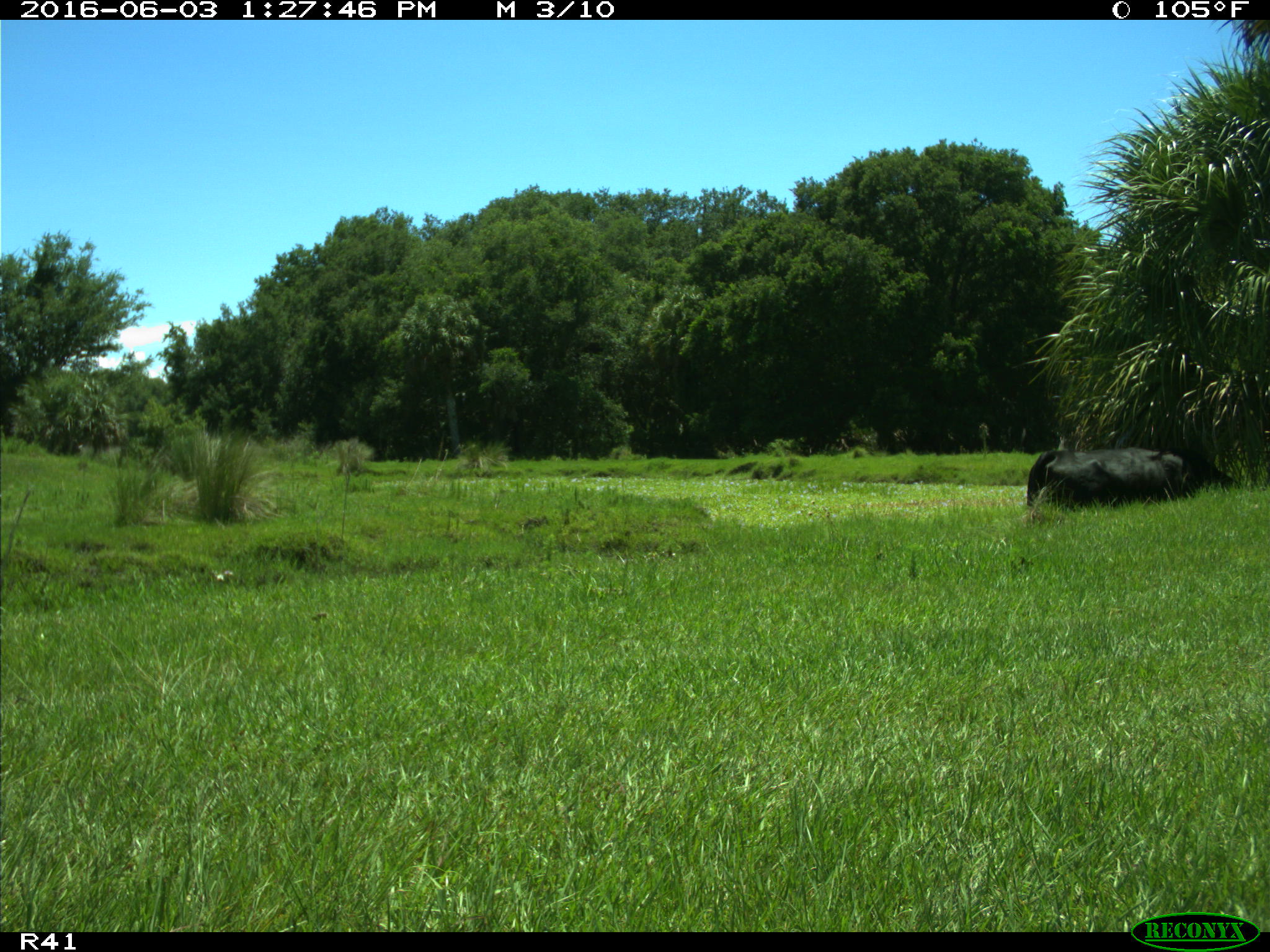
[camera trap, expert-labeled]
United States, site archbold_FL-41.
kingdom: Animalia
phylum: Chordata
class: Mammalia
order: Artiodactyla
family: Bovidae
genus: Bos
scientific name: Bos taurus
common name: domestic cow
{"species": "Bos taurus (domestic cow)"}